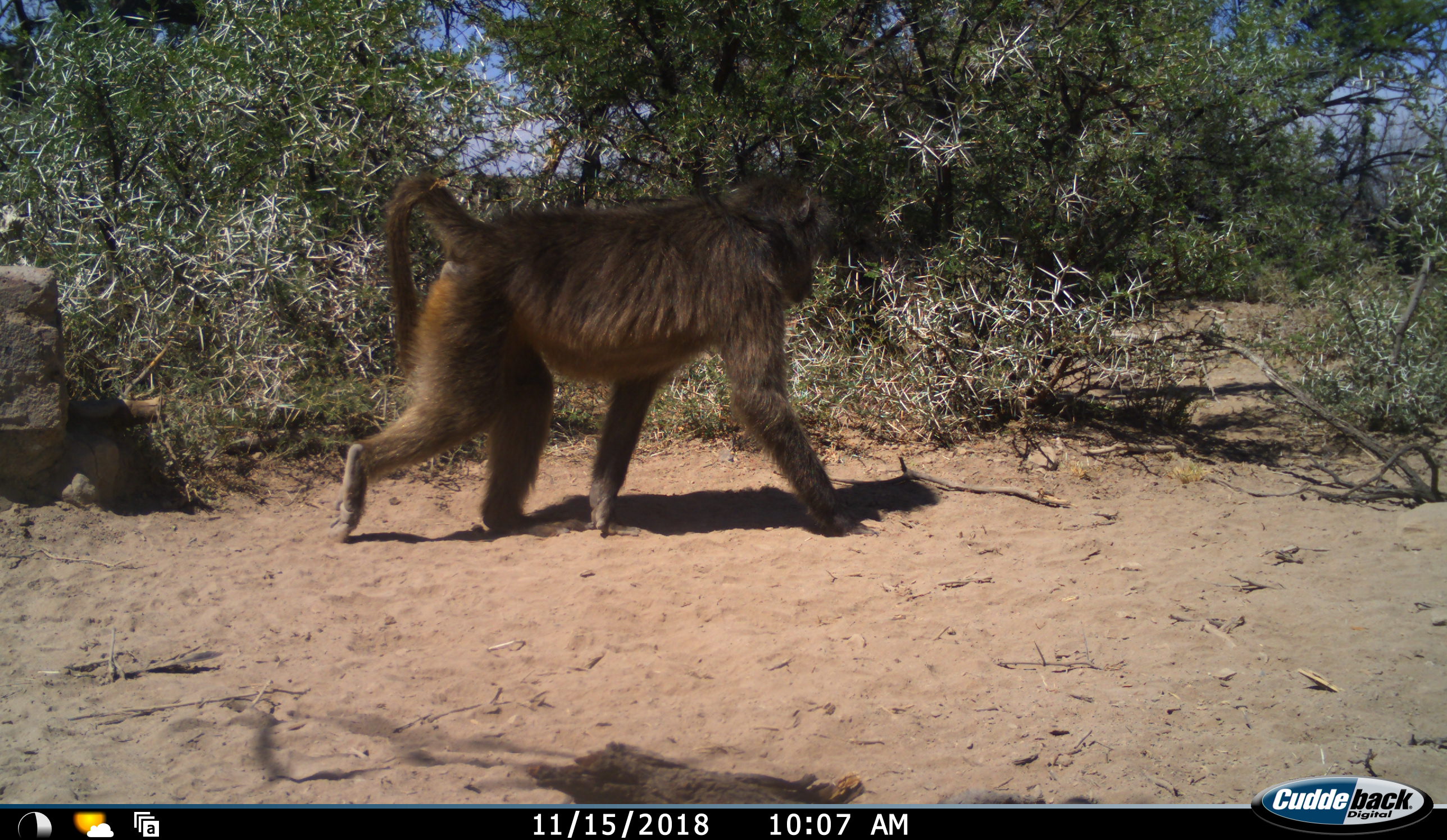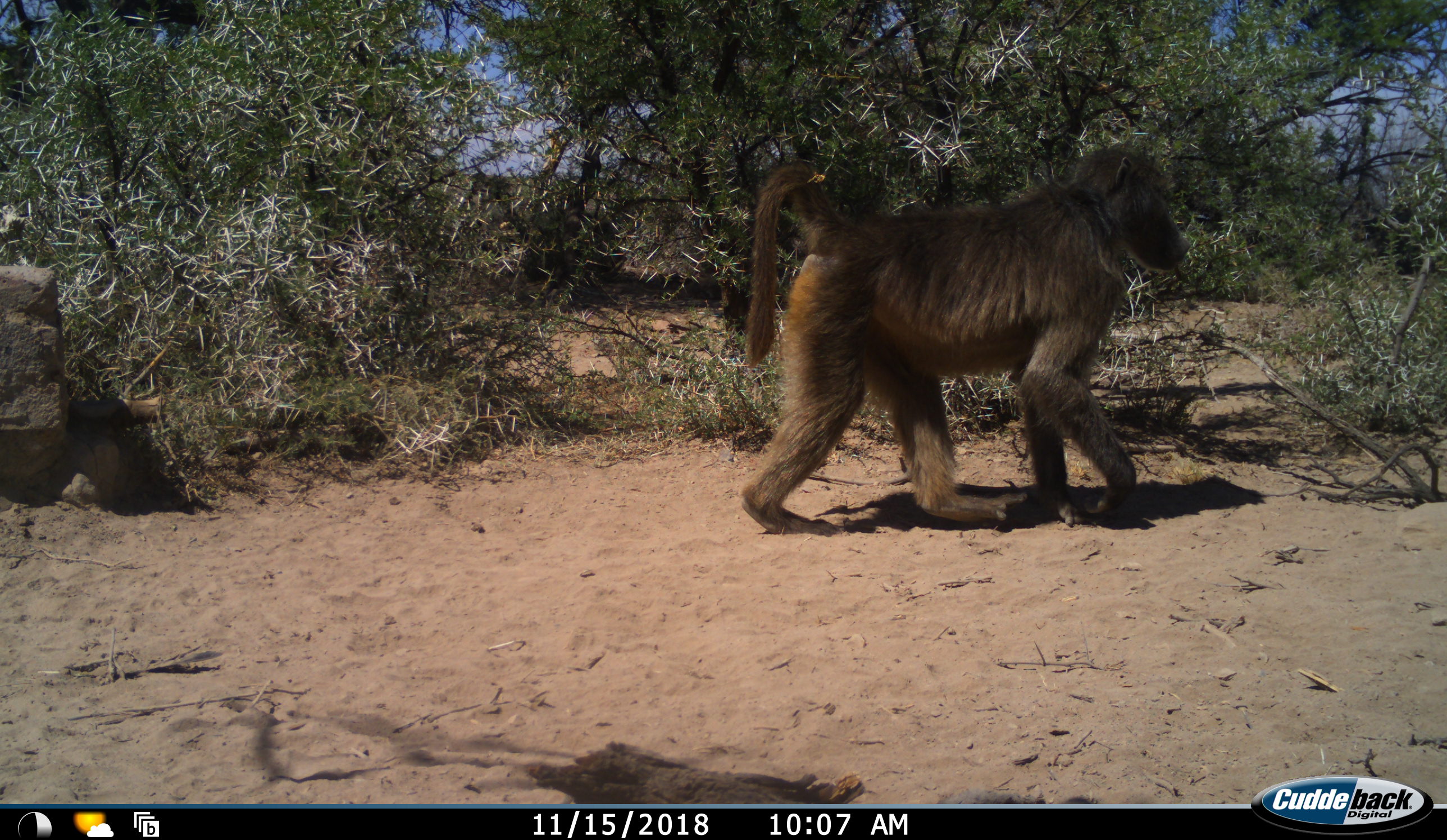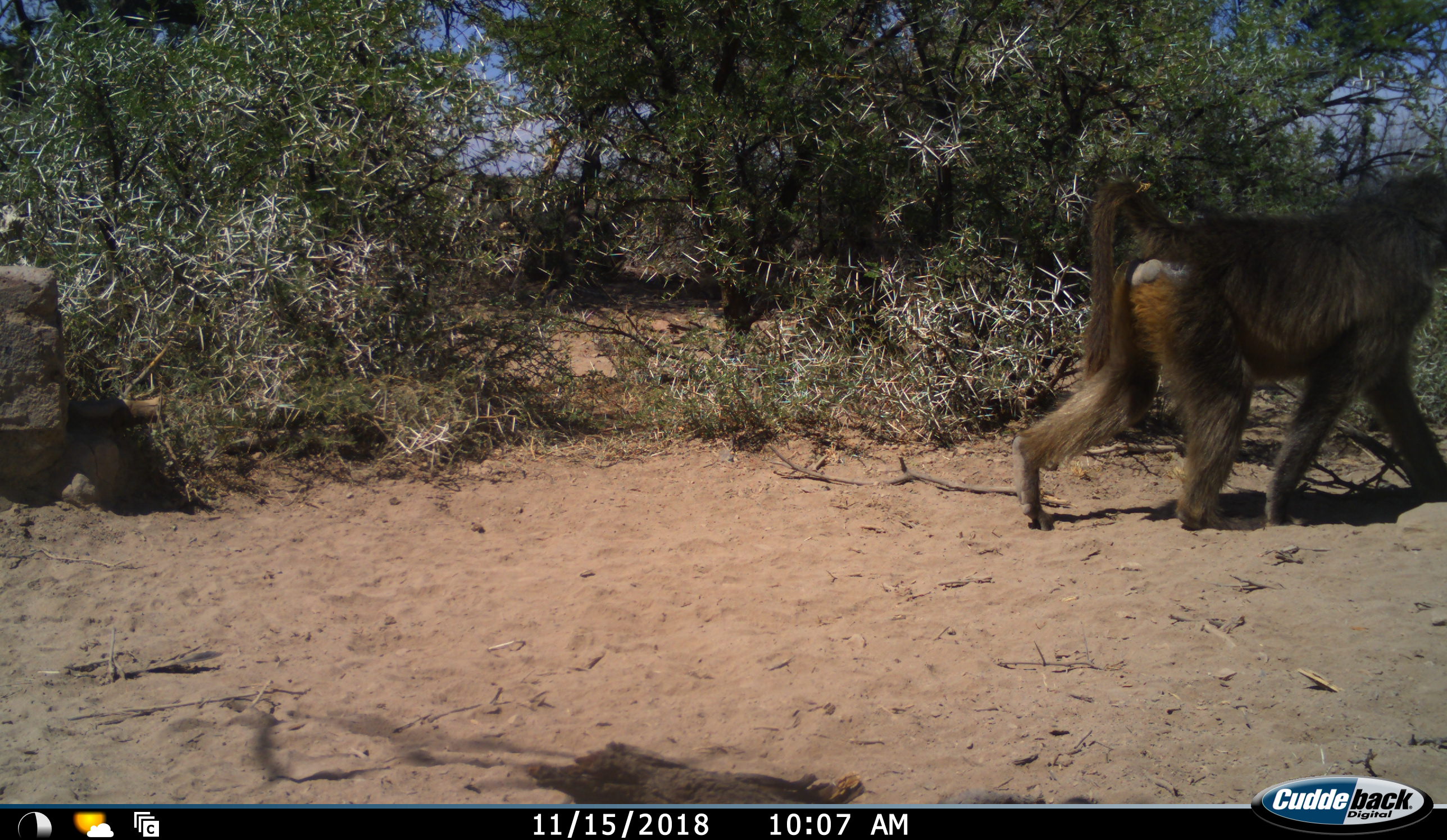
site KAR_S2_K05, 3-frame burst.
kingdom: Animalia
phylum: Chordata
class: Mammalia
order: Primates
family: Cercopithecidae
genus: Papio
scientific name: Papio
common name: baboon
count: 1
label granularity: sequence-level